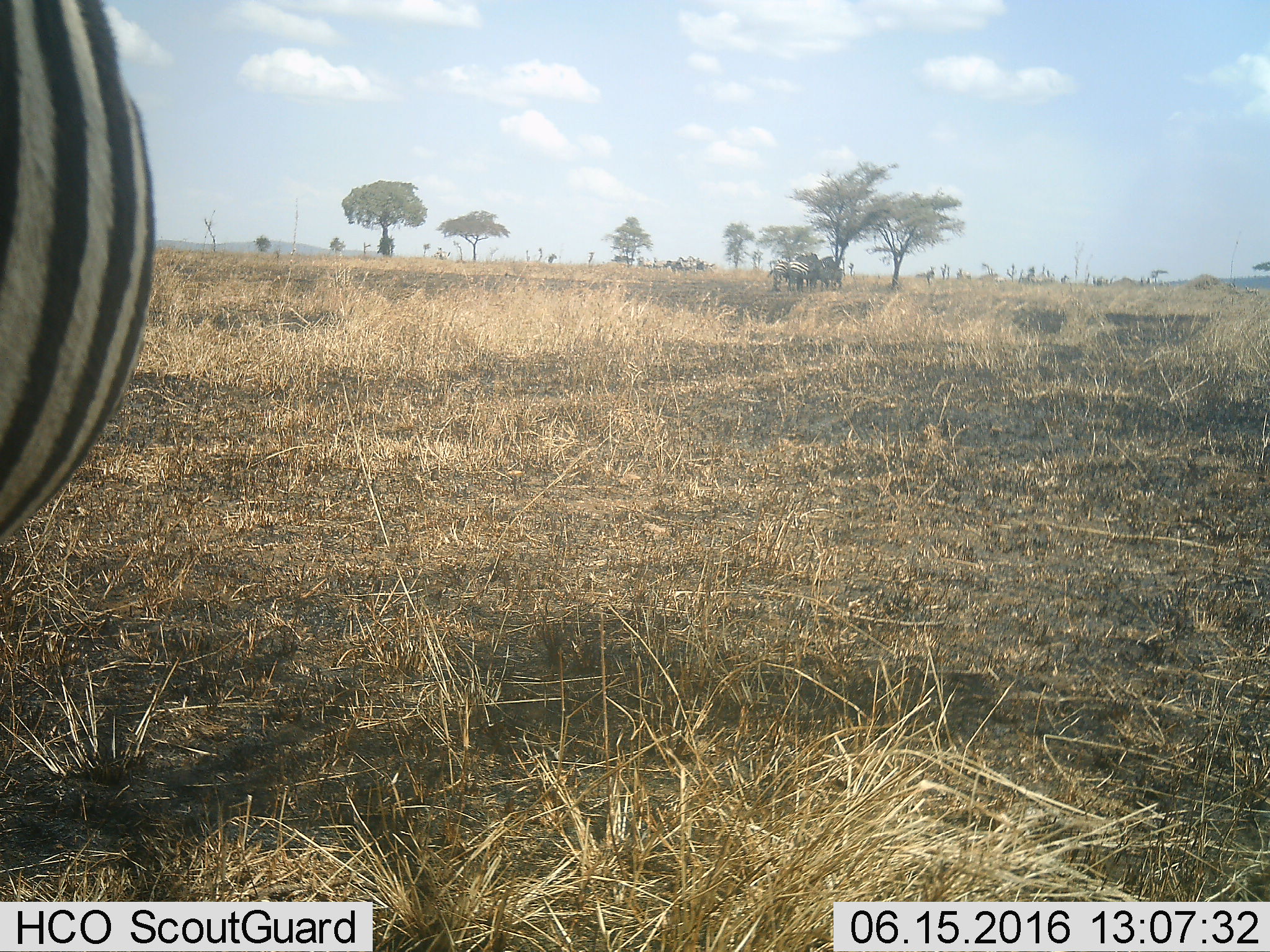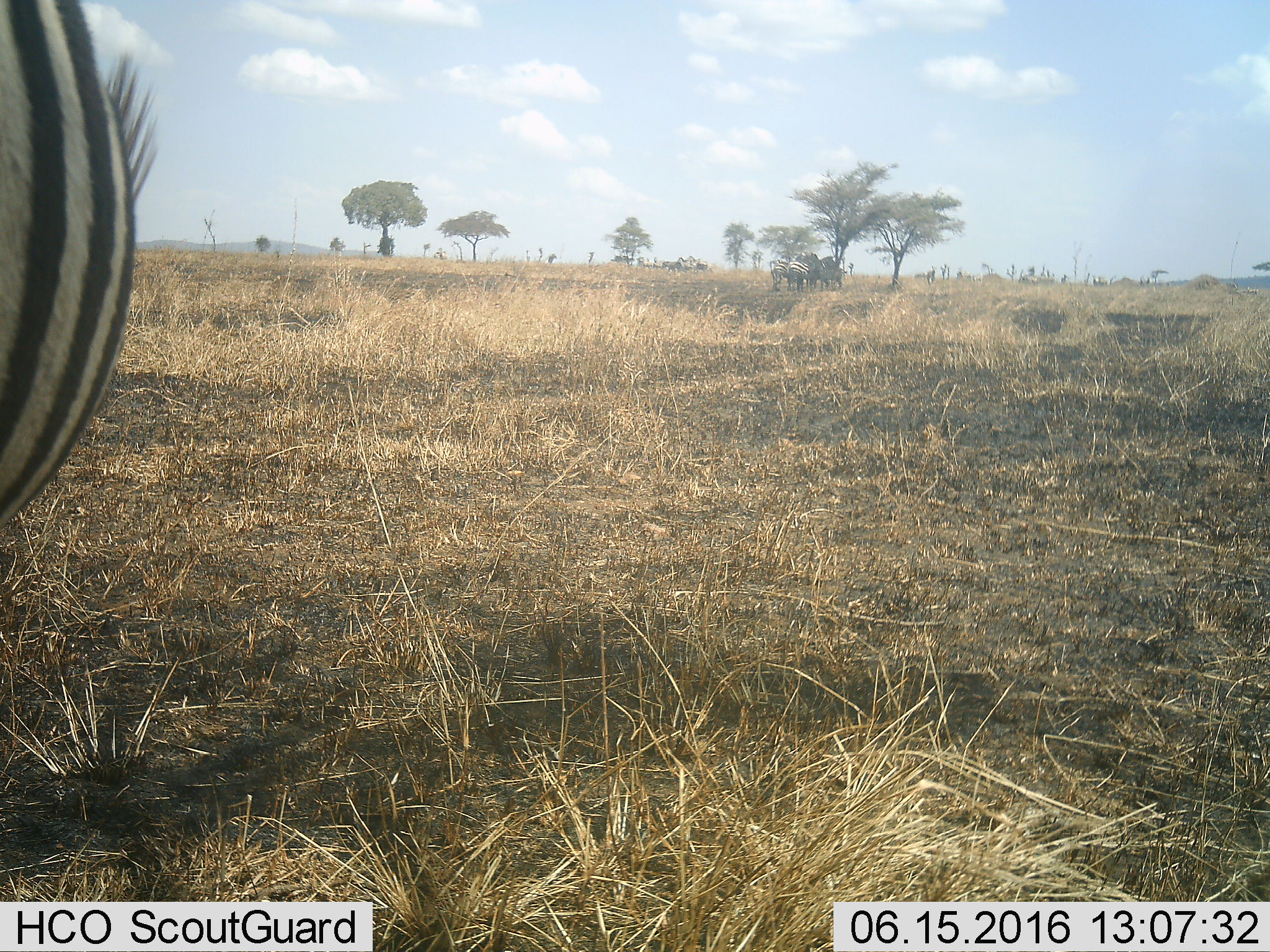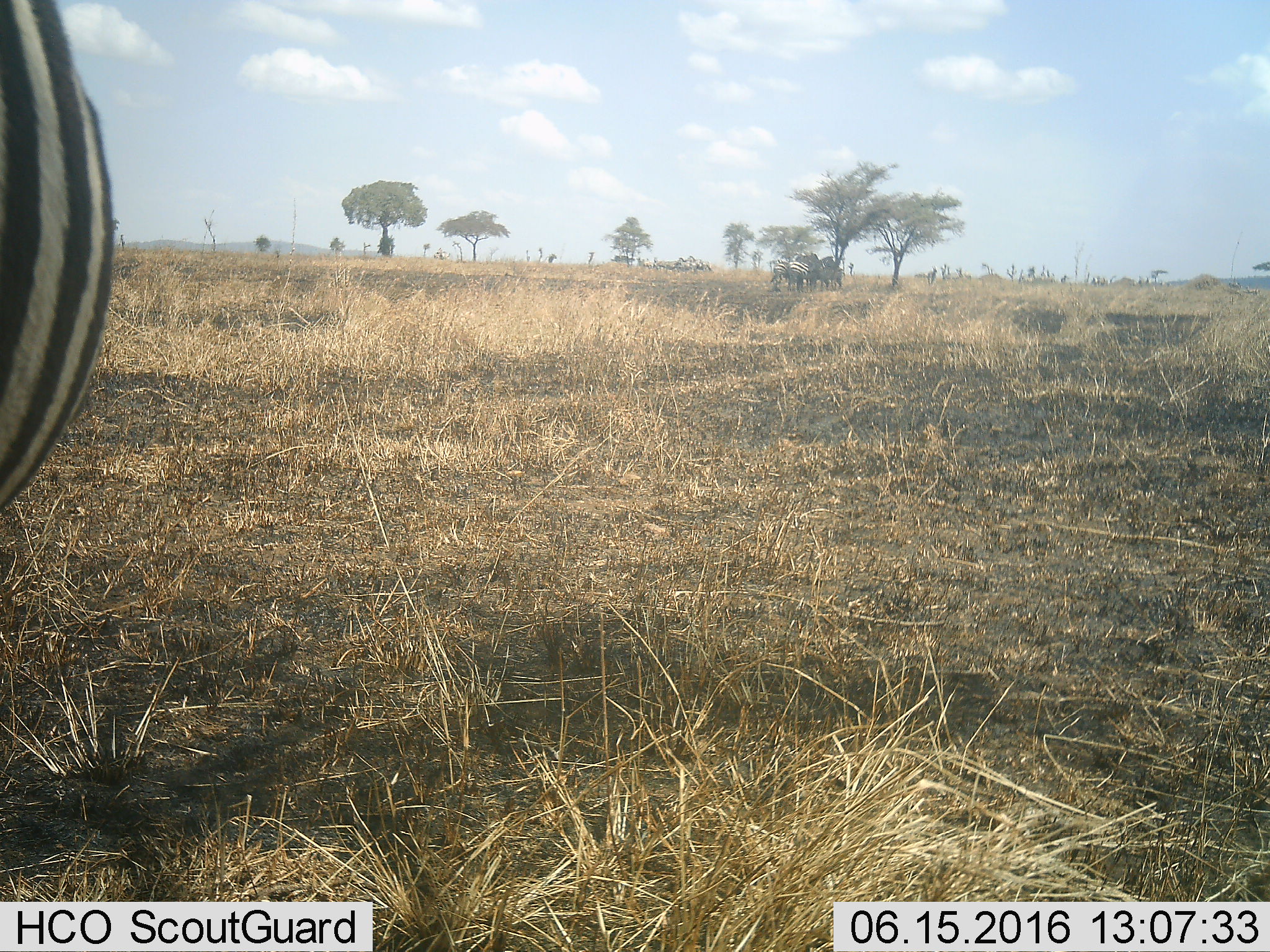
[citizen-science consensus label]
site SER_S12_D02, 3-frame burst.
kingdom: Animalia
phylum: Chordata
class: Mammalia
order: Perissodactyla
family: Equidae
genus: Equus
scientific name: Equus quagga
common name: plains zebra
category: zebraplains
Zebraplains (plains zebra) (Equus quagga), count 8. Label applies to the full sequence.